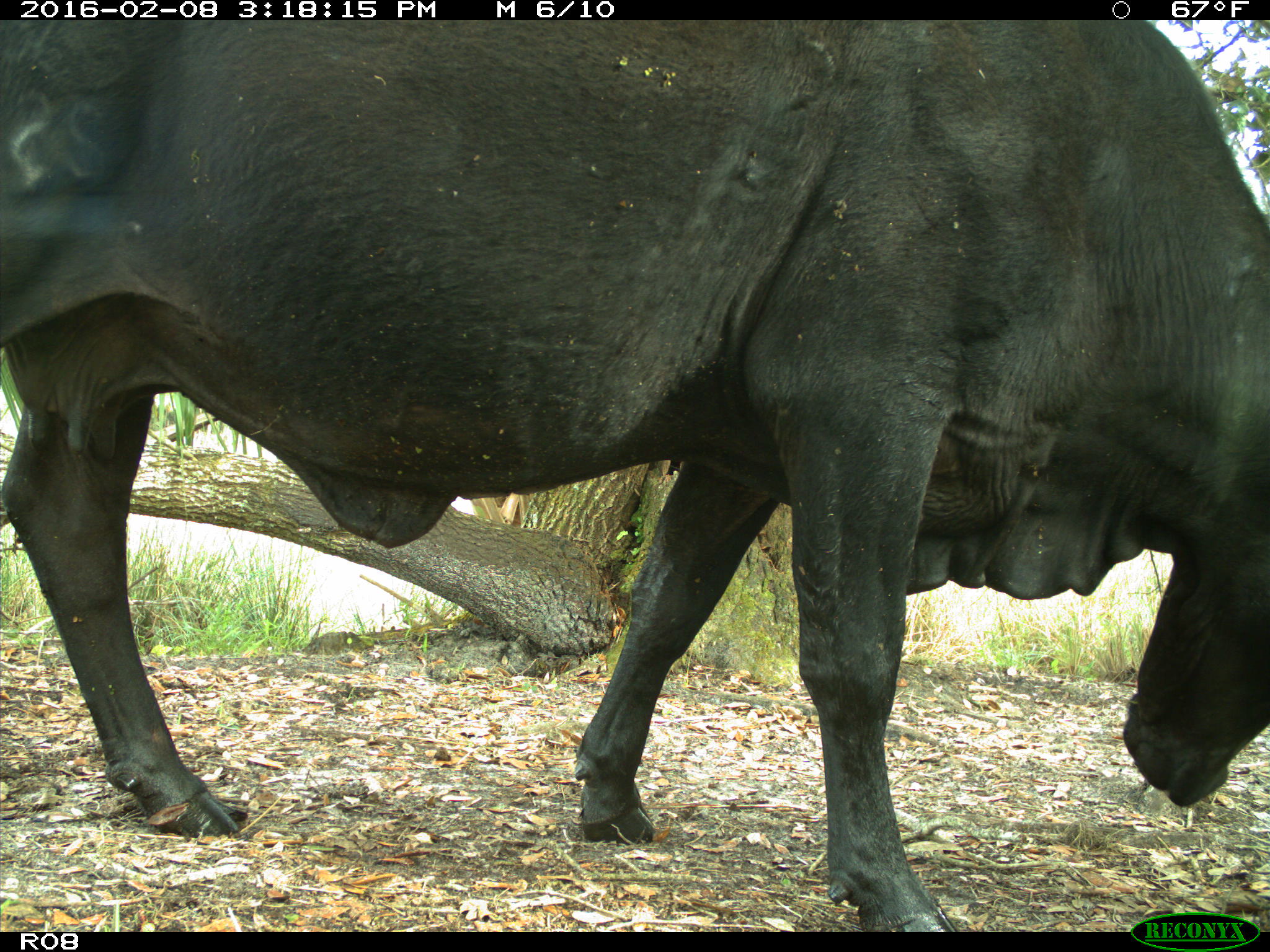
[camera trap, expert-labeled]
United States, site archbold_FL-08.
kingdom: Animalia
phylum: Chordata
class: Mammalia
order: Artiodactyla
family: Bovidae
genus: Bos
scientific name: Bos taurus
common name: domestic cow